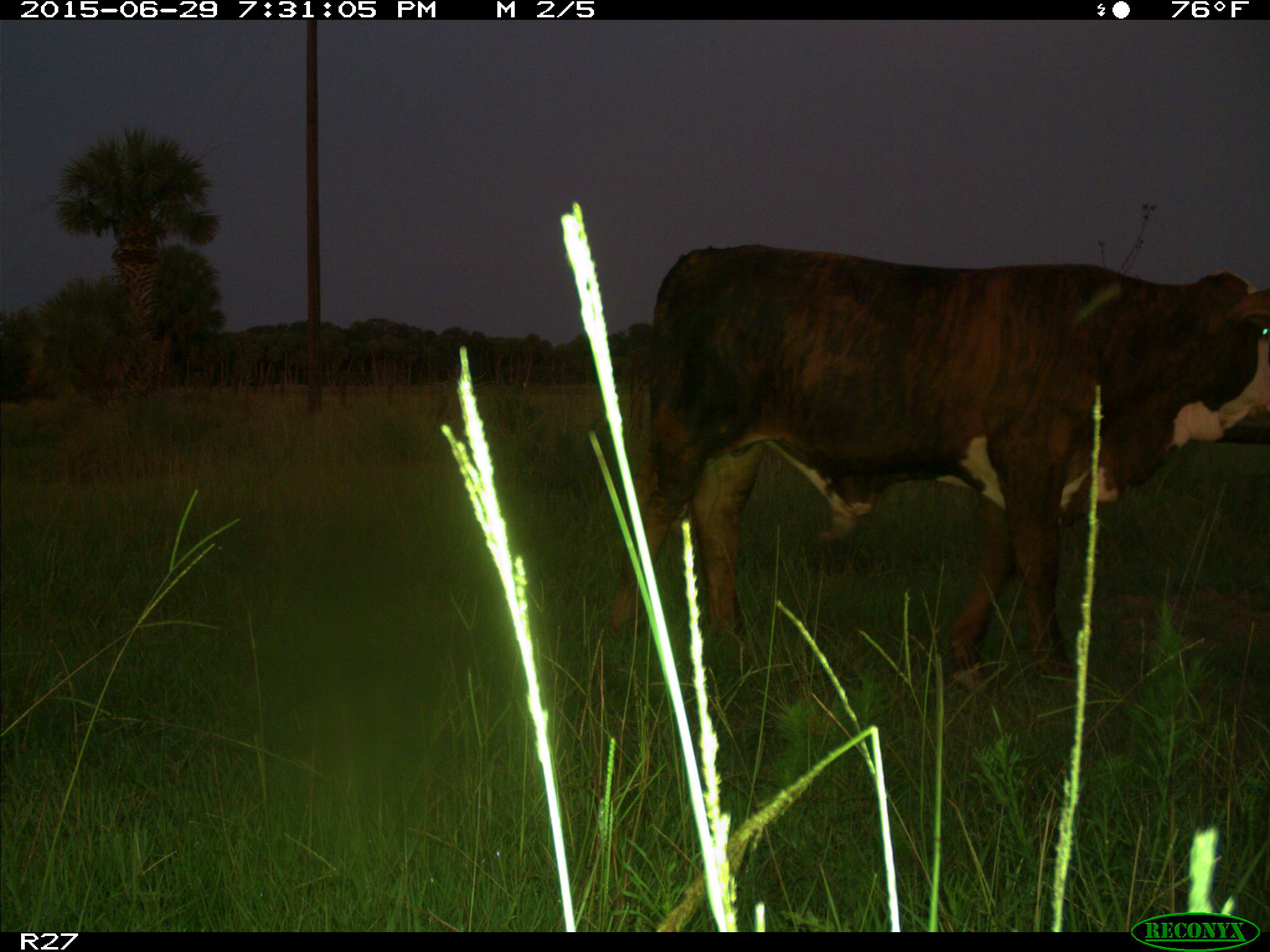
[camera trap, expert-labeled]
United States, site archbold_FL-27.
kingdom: Animalia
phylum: Chordata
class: Mammalia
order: Artiodactyla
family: Bovidae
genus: Bos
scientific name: Bos taurus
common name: domestic cow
Bos taurus (domestic cow).